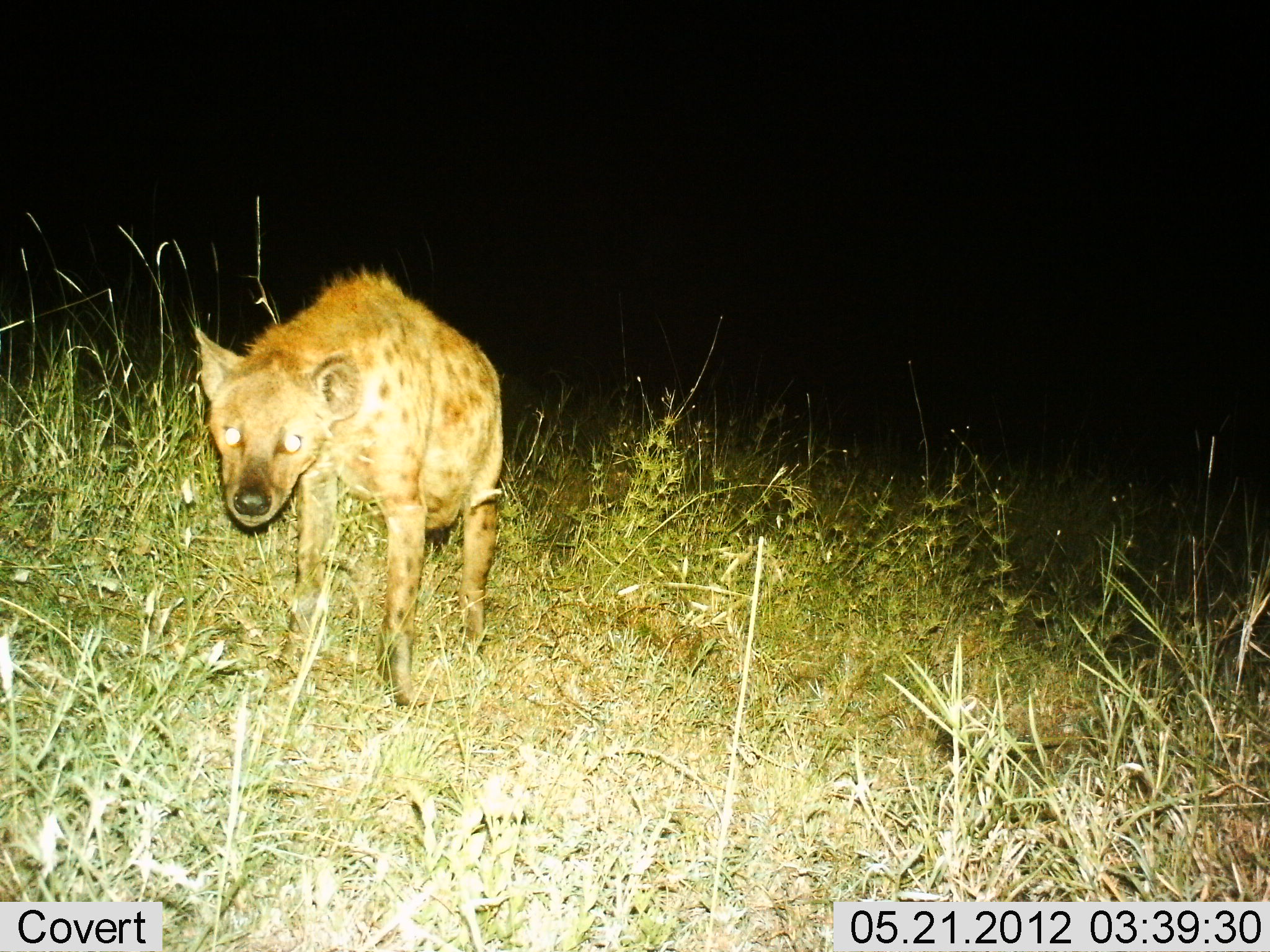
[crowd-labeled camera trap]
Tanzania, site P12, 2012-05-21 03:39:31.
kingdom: Animalia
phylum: Chordata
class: Mammalia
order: Carnivora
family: Hyaenidae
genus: Crocuta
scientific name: Crocuta crocuta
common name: spotted hyena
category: hyenaspotted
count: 1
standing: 90%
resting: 0%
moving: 10%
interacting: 0%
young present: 0%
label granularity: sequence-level